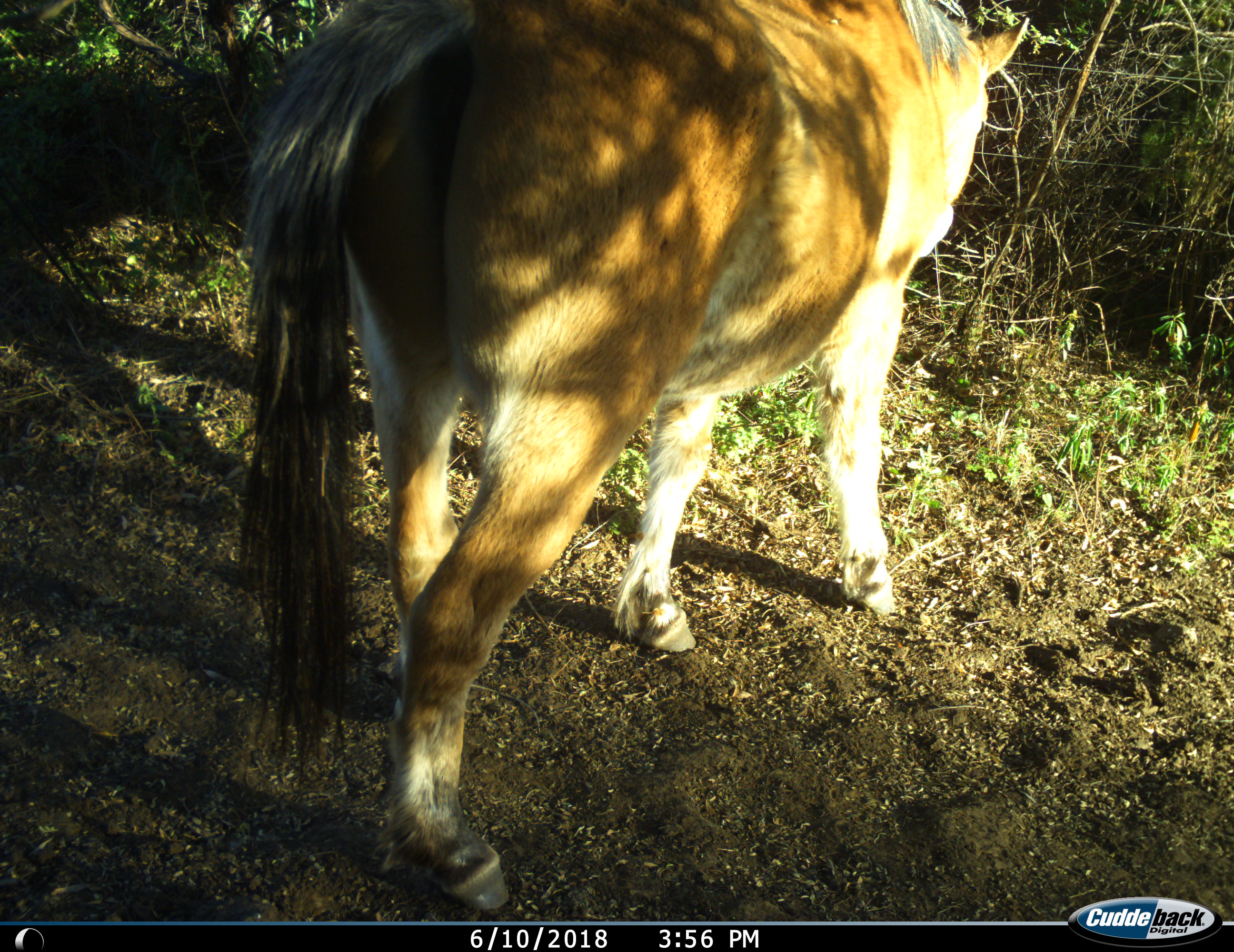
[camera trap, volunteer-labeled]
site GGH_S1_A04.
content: unidentified animal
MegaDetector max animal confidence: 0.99